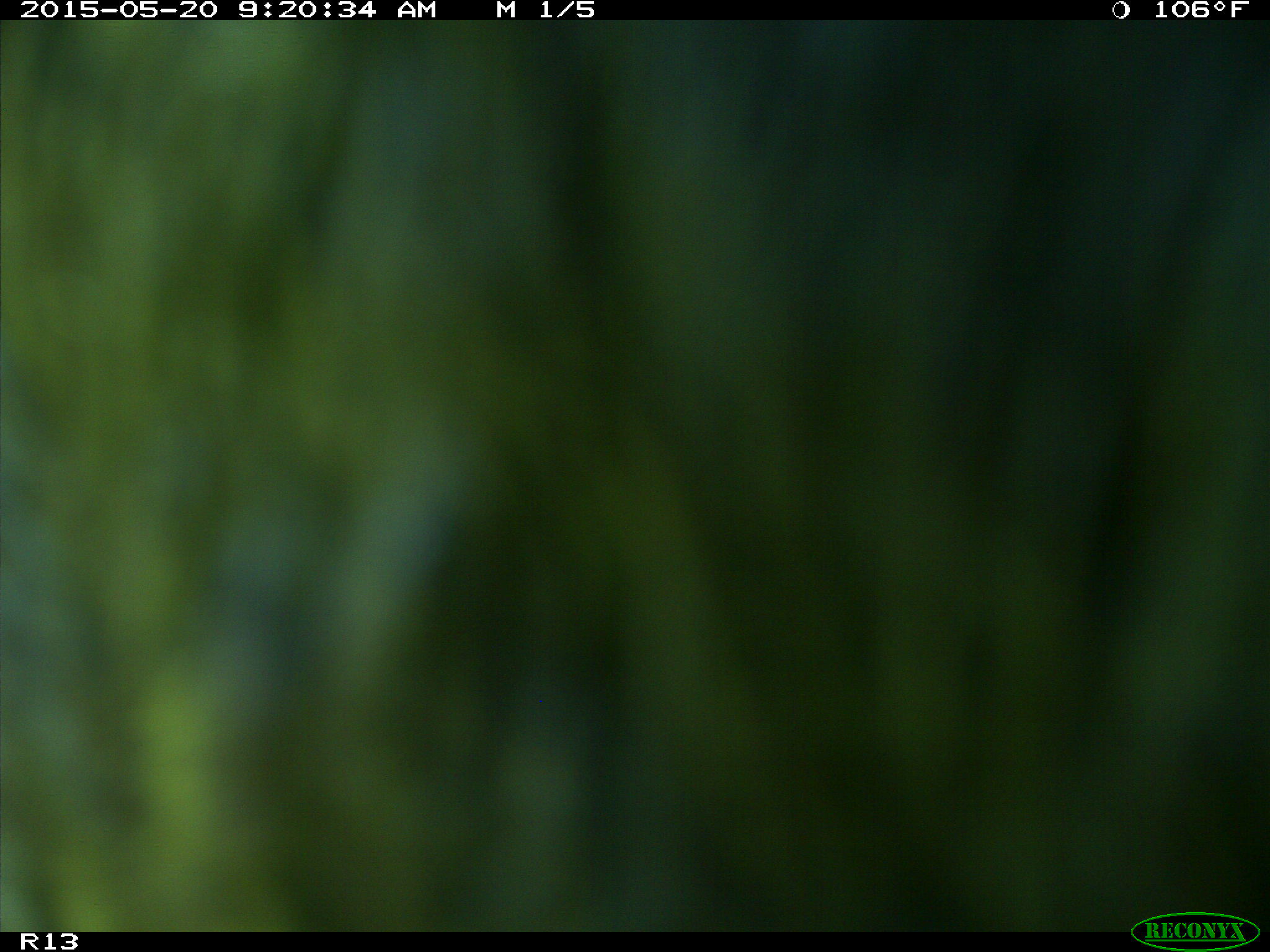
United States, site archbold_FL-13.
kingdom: Animalia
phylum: Chordata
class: Mammalia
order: Artiodactyla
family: Bovidae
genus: Bos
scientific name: Bos taurus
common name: domestic cow